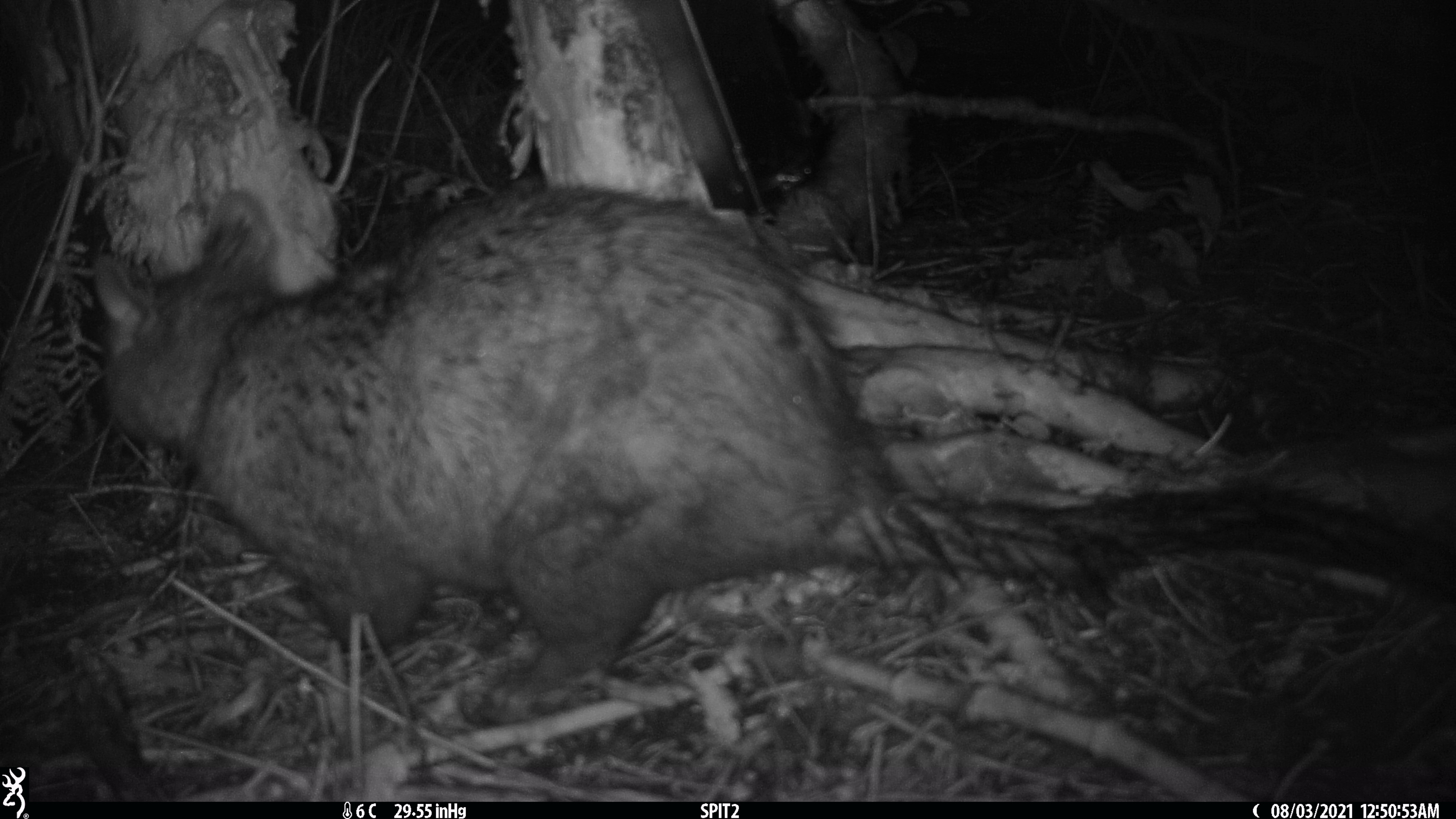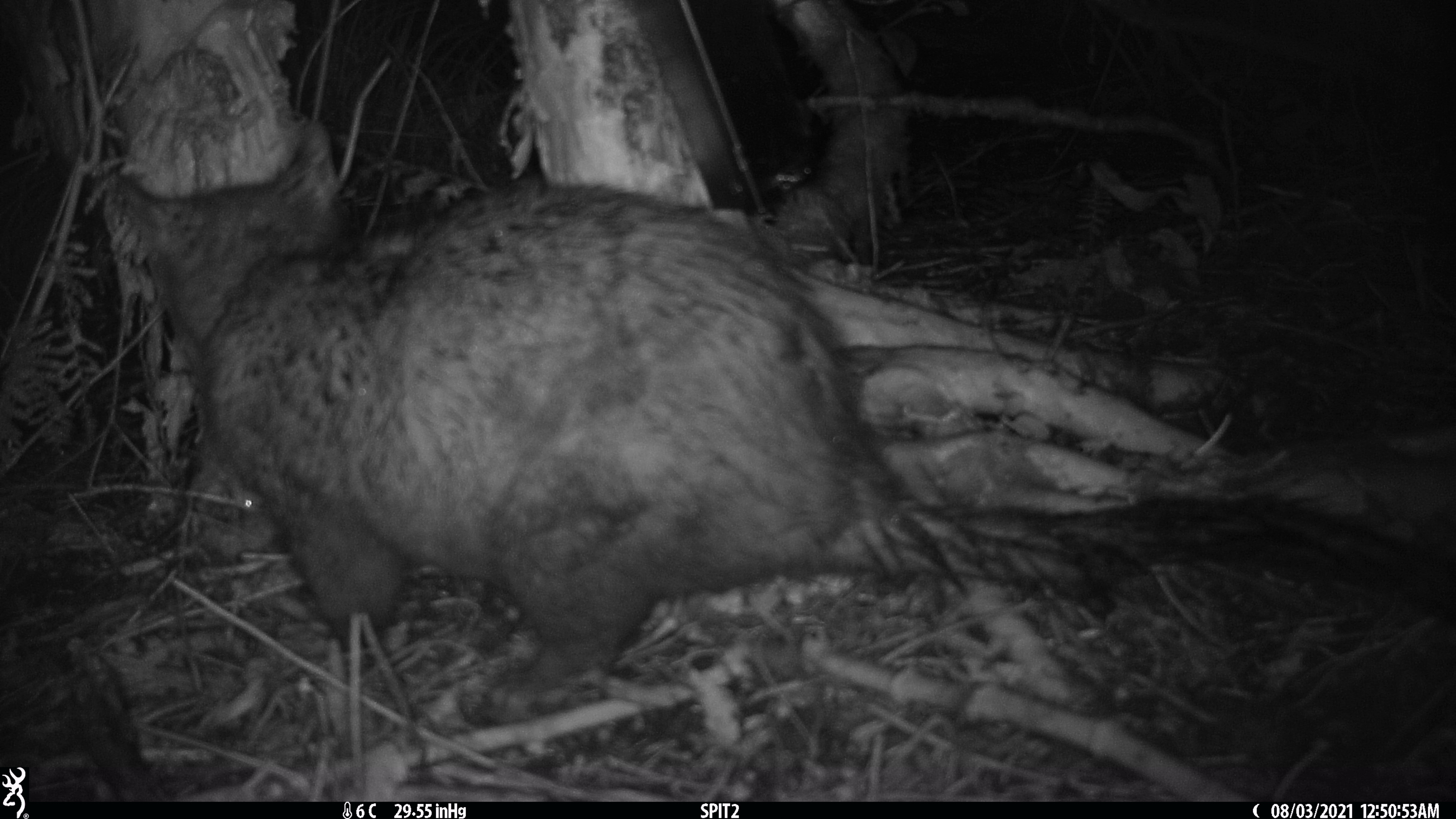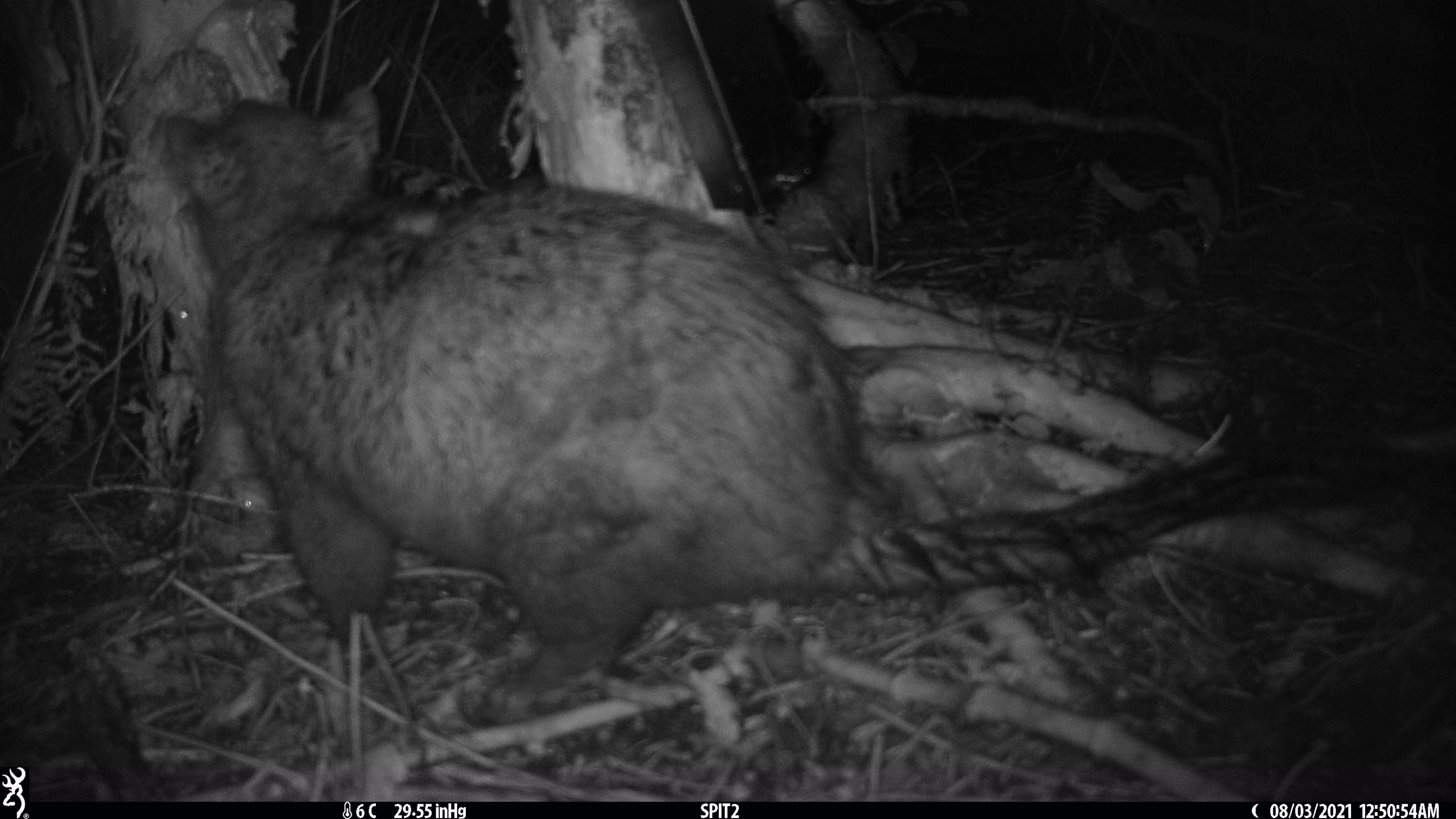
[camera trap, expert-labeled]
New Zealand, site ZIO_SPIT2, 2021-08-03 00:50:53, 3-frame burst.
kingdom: Animalia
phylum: Chordata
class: Mammalia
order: Diprotodontia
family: Phalangeridae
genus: Trichosurus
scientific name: Trichosurus vulpecula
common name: common brushtail possum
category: possum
Possum (common brushtail possum) (Trichosurus vulpecula).